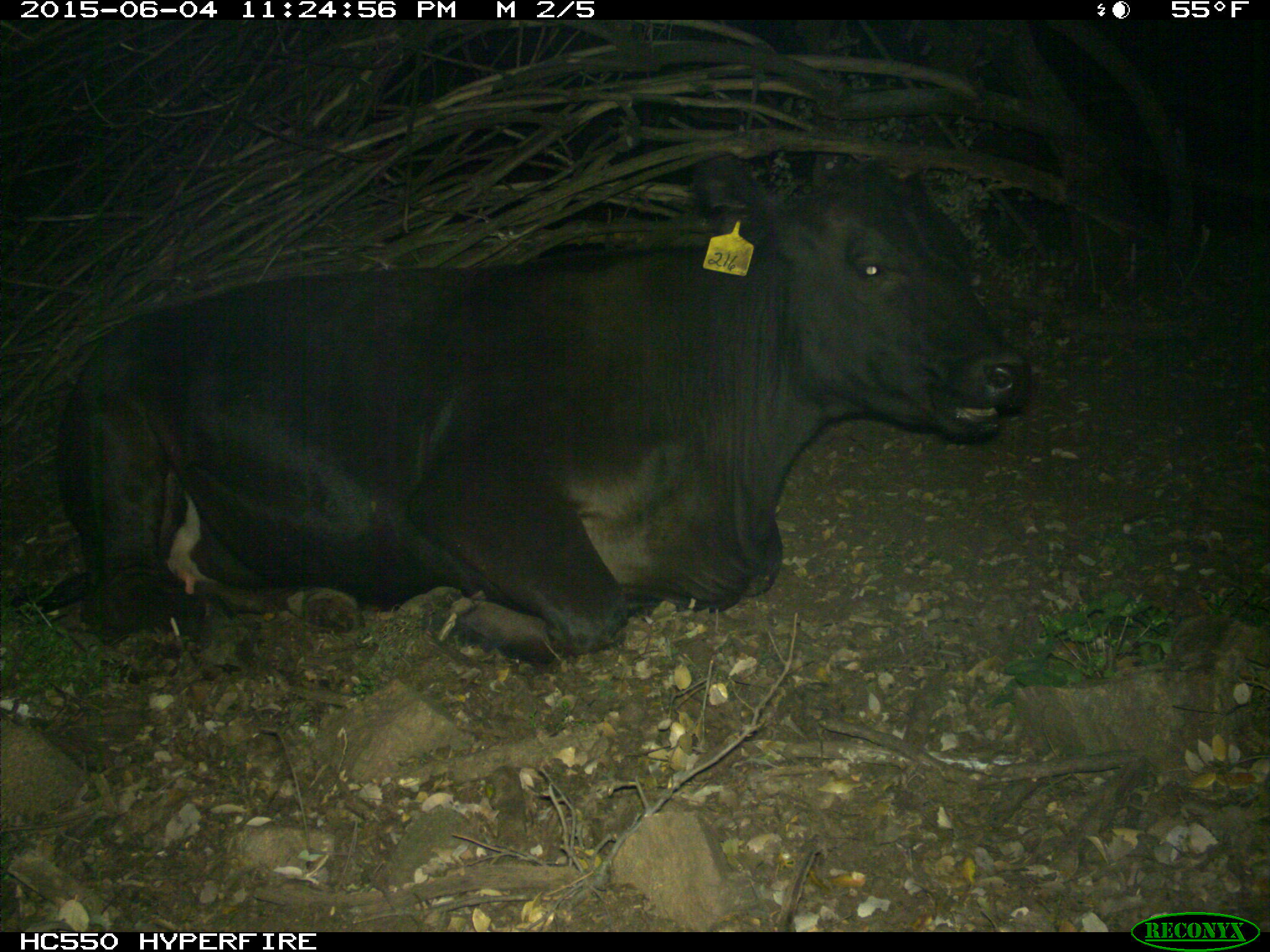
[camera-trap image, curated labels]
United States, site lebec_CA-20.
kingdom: Animalia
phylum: Chordata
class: Mammalia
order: Artiodactyla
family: Bovidae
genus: Bos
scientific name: Bos taurus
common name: domestic cow